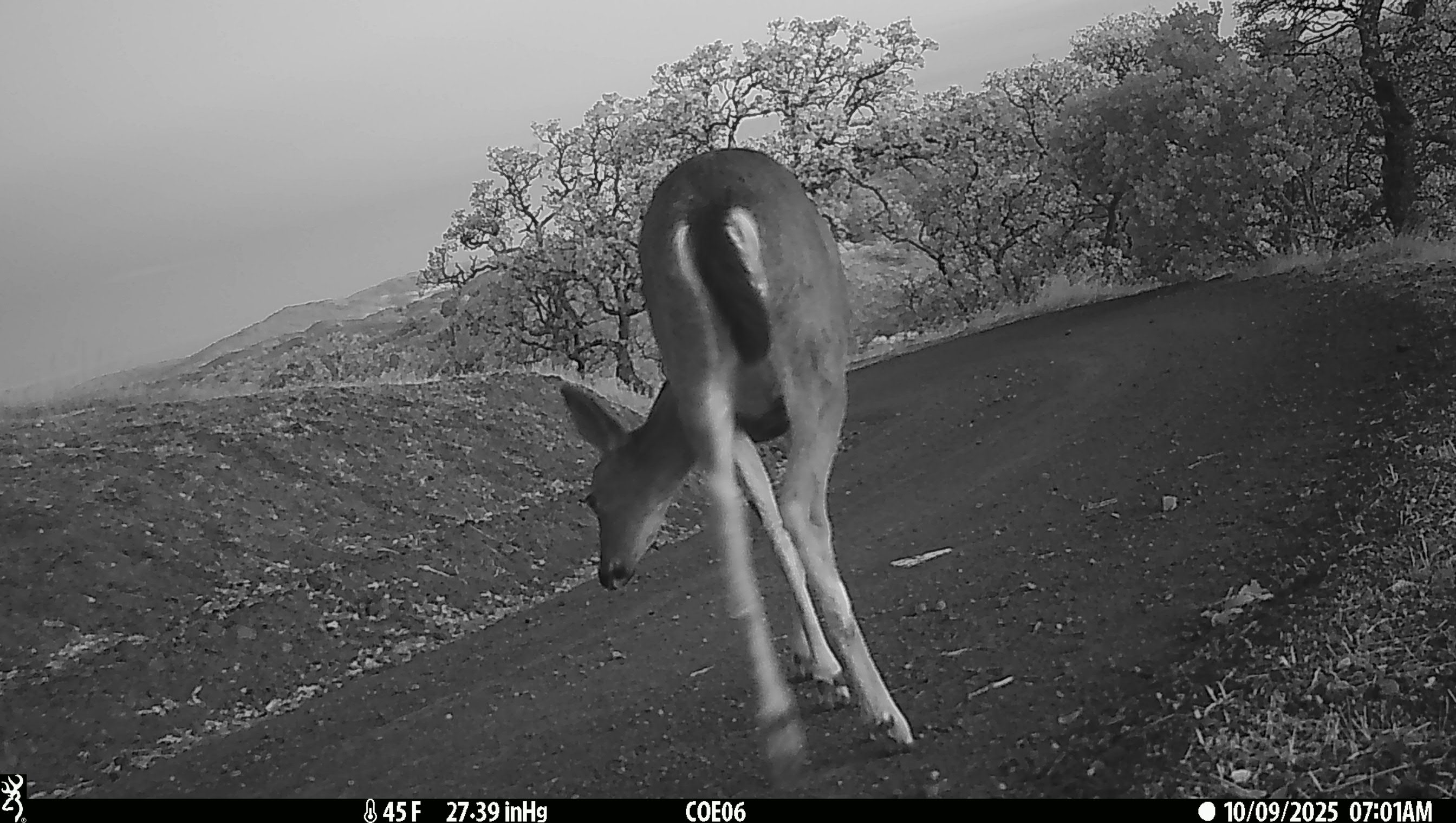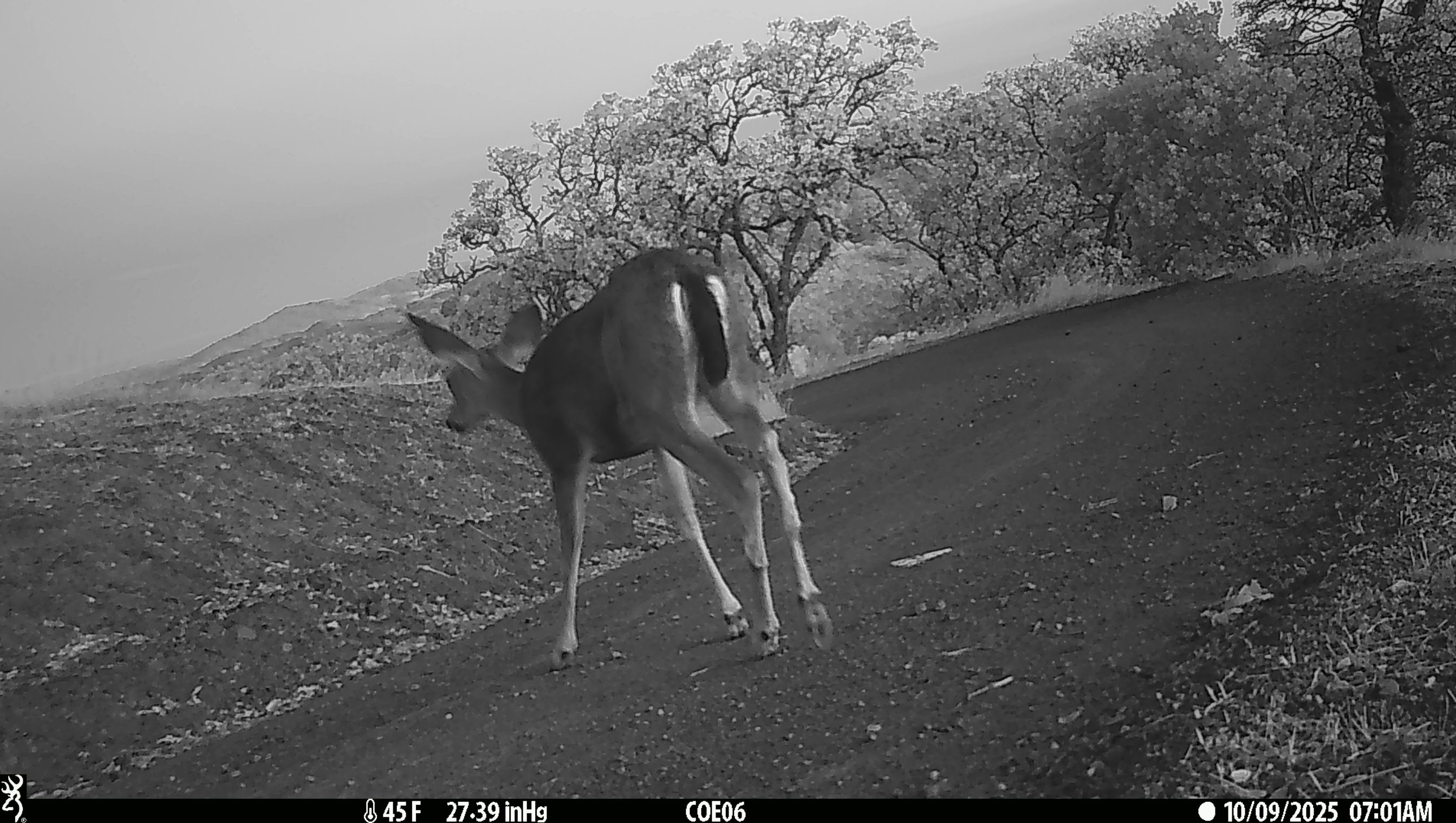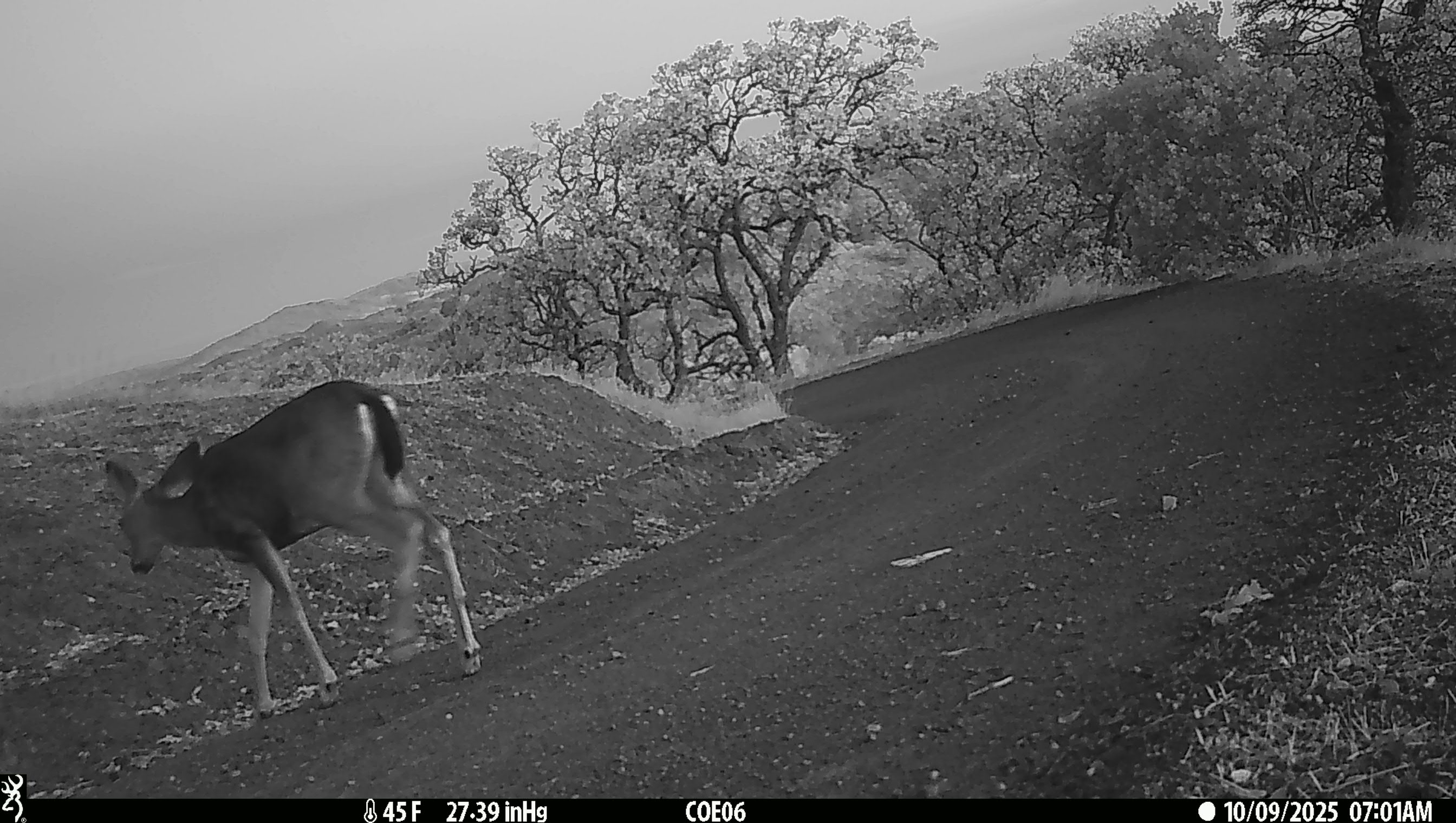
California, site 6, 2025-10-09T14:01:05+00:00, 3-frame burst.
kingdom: Animalia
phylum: Chordata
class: Mammalia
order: Artiodactyla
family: Cervidae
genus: Odocoileus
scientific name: Odocoileus hemionus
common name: mule deer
Mule deer (Odocoileus hemionus).